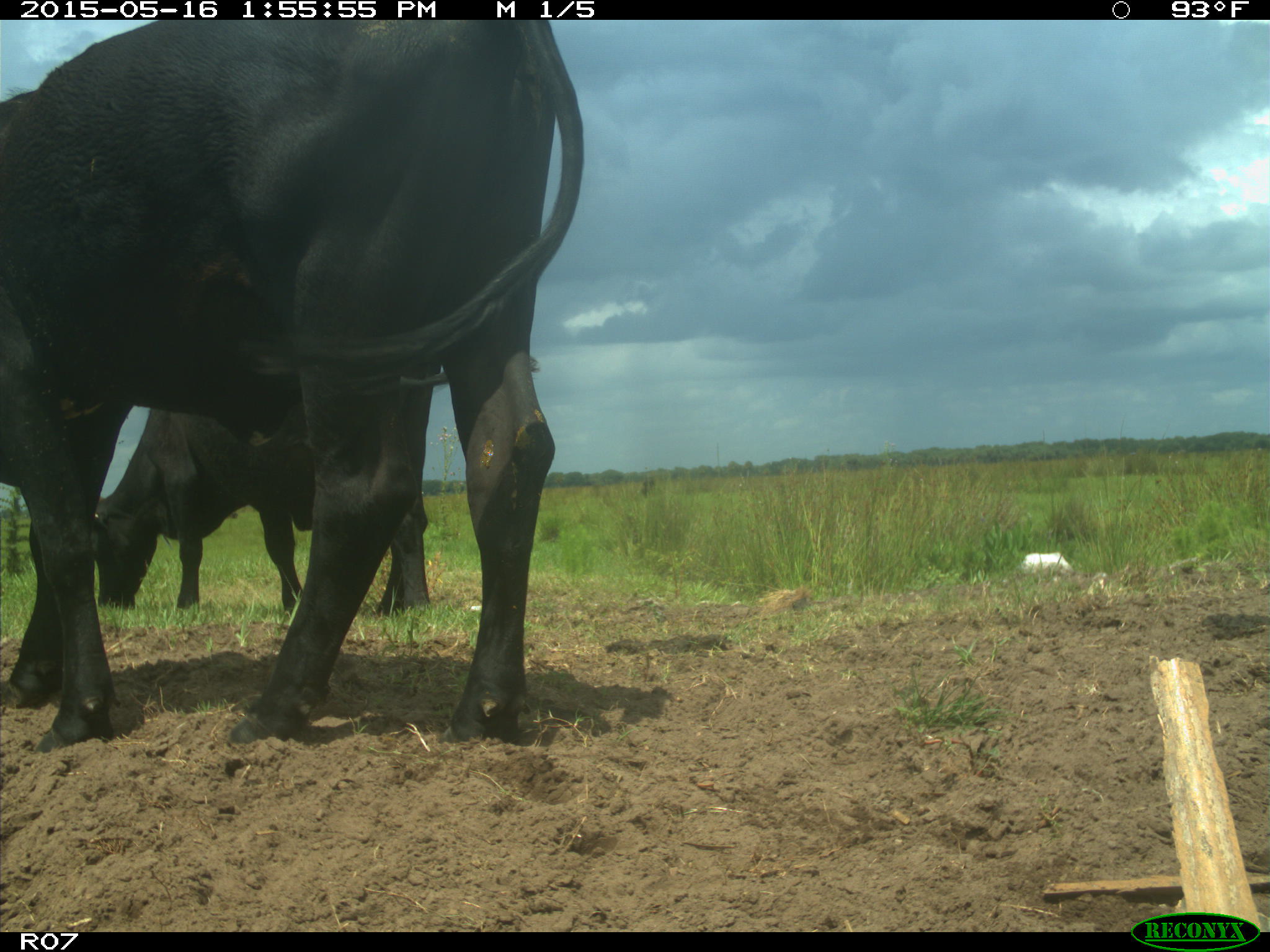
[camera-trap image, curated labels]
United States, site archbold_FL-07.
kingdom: Animalia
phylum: Chordata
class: Mammalia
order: Artiodactyla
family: Bovidae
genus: Bos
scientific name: Bos taurus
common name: domestic cow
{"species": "Bos taurus (domestic cow)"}